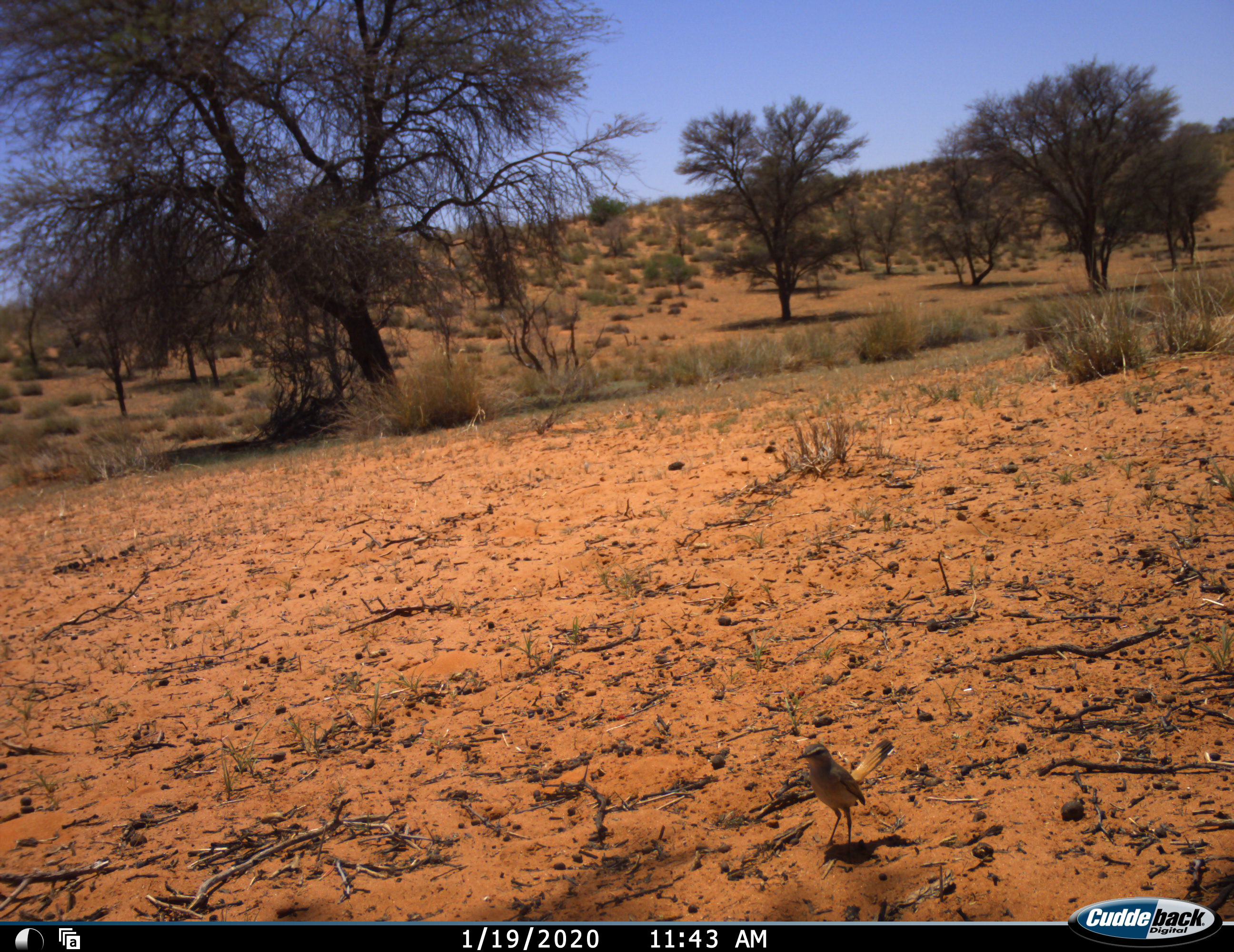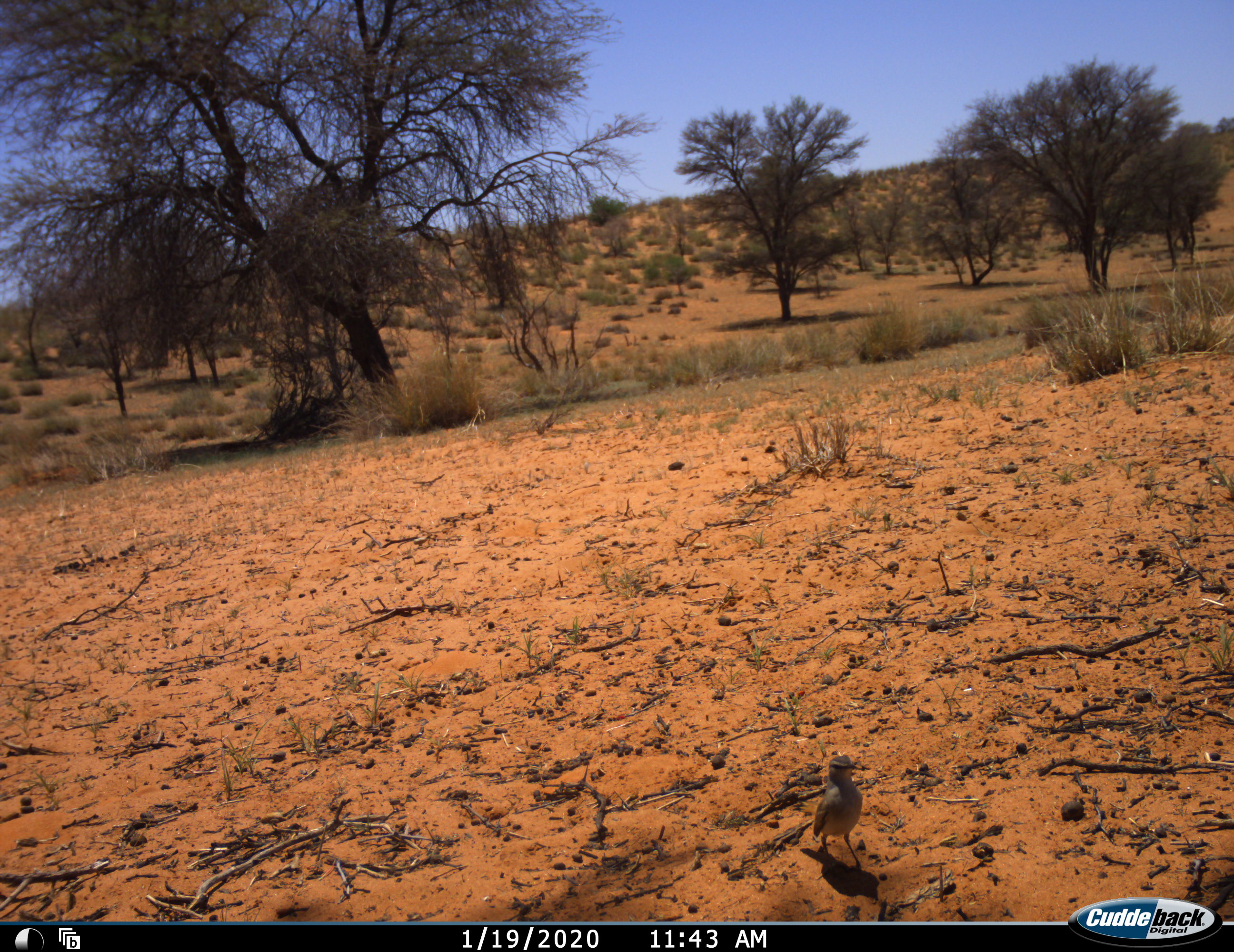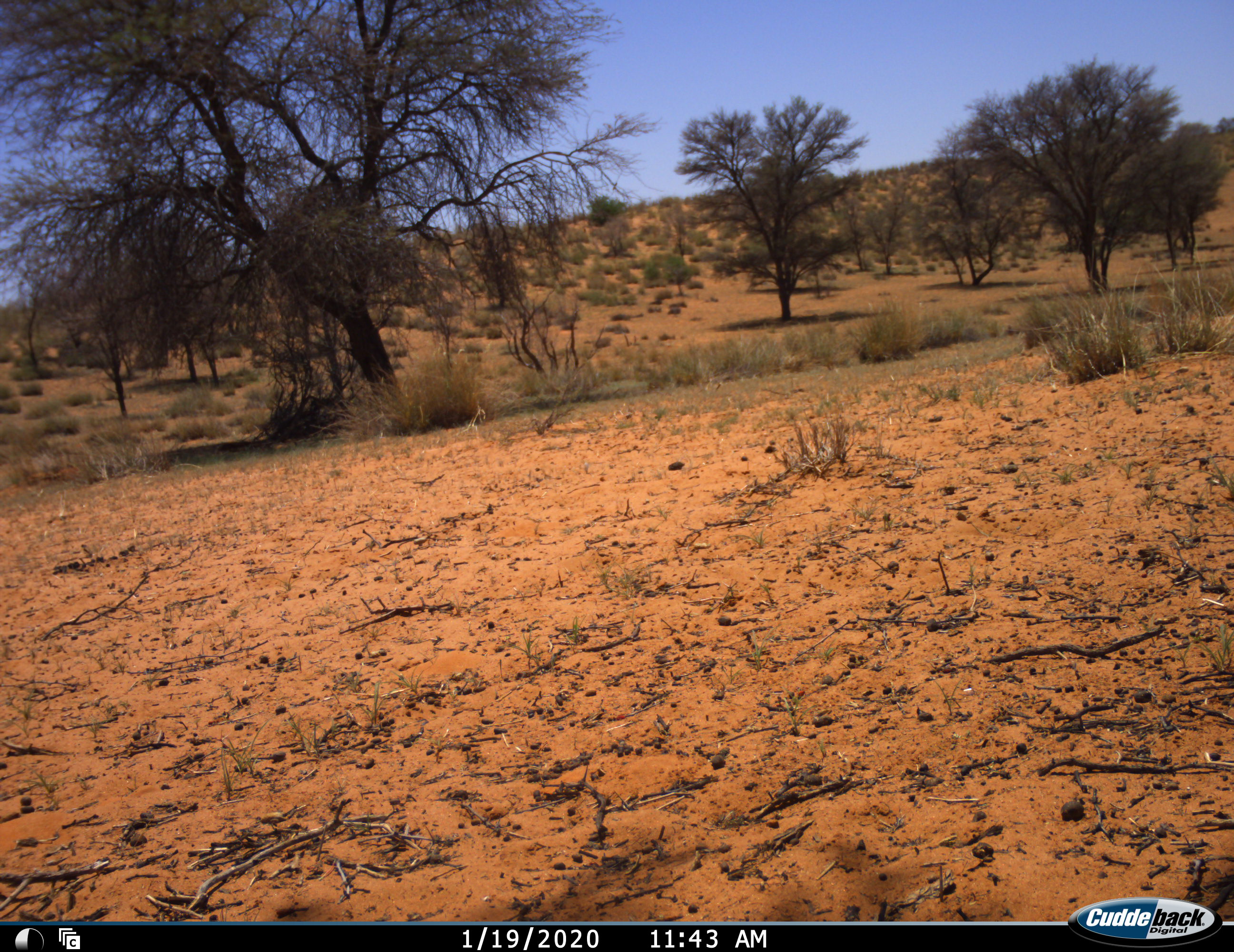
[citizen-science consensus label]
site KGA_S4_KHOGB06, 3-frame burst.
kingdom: Animalia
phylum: Chordata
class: Aves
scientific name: Aves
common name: bird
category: birdother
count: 1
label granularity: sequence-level